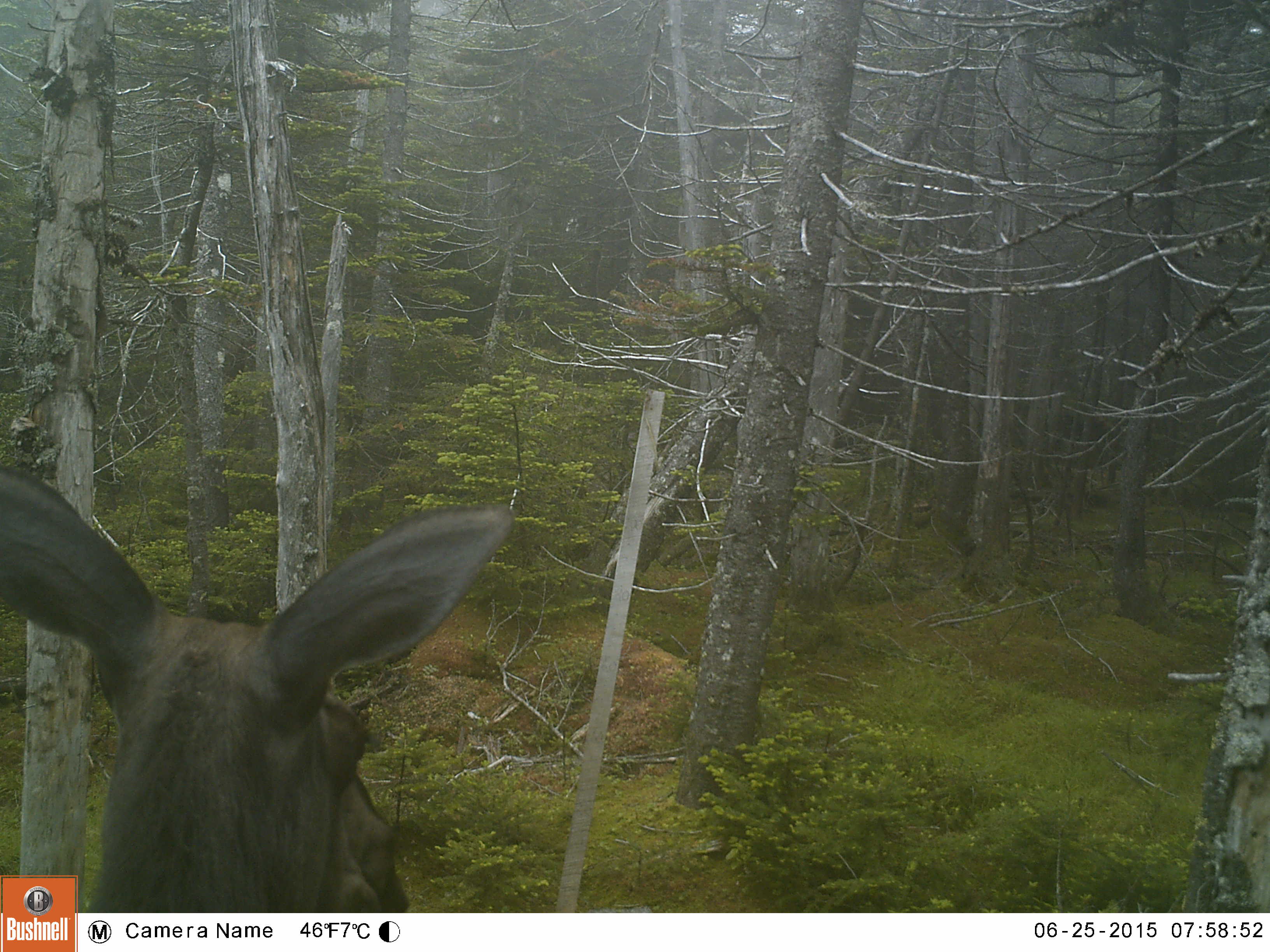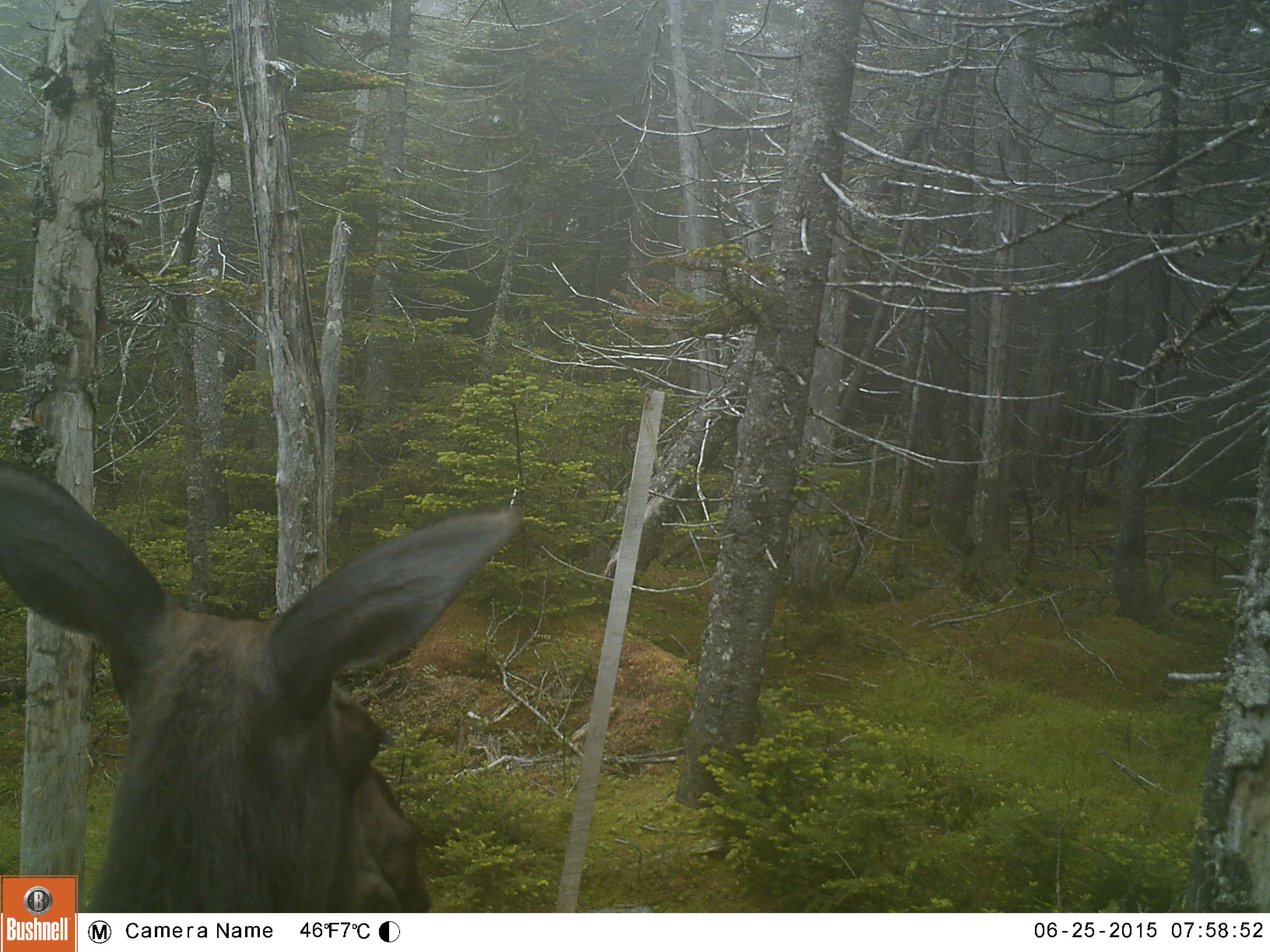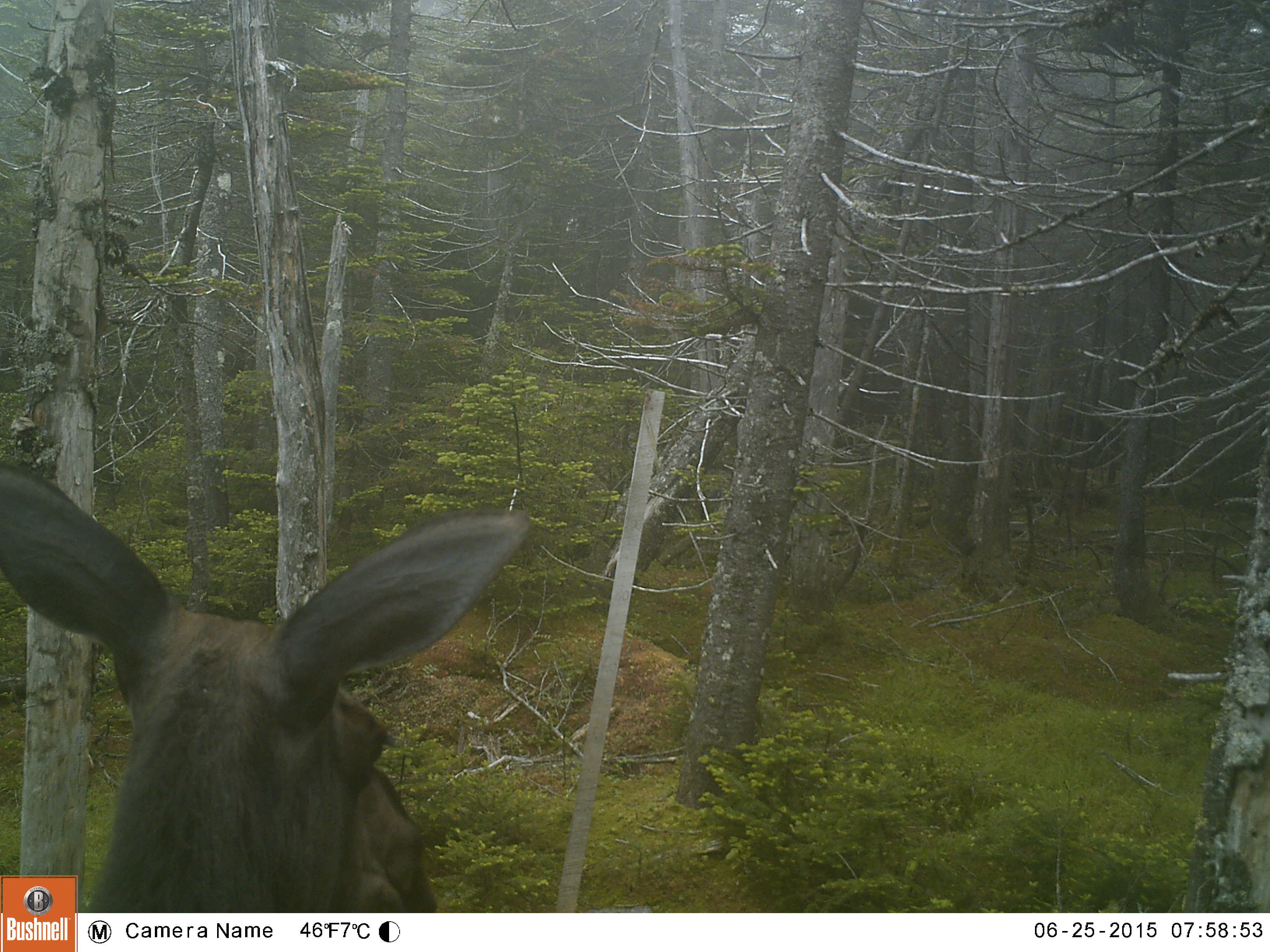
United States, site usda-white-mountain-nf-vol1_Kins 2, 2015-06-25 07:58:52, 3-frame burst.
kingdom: Animalia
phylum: Chordata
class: Mammalia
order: Artiodactyla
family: Cervidae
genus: Alces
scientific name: Alces alces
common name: moose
Moose (Alces alces).